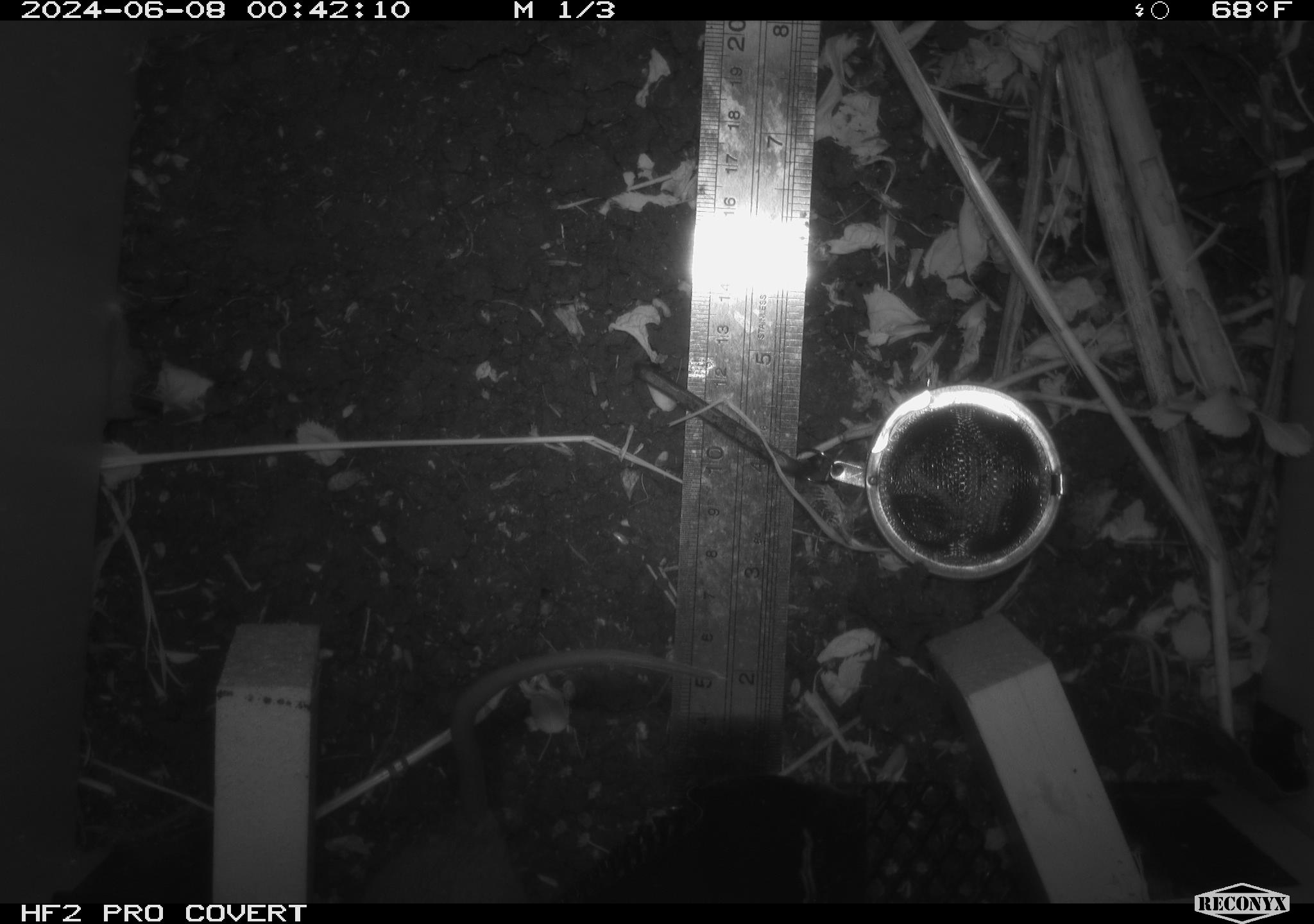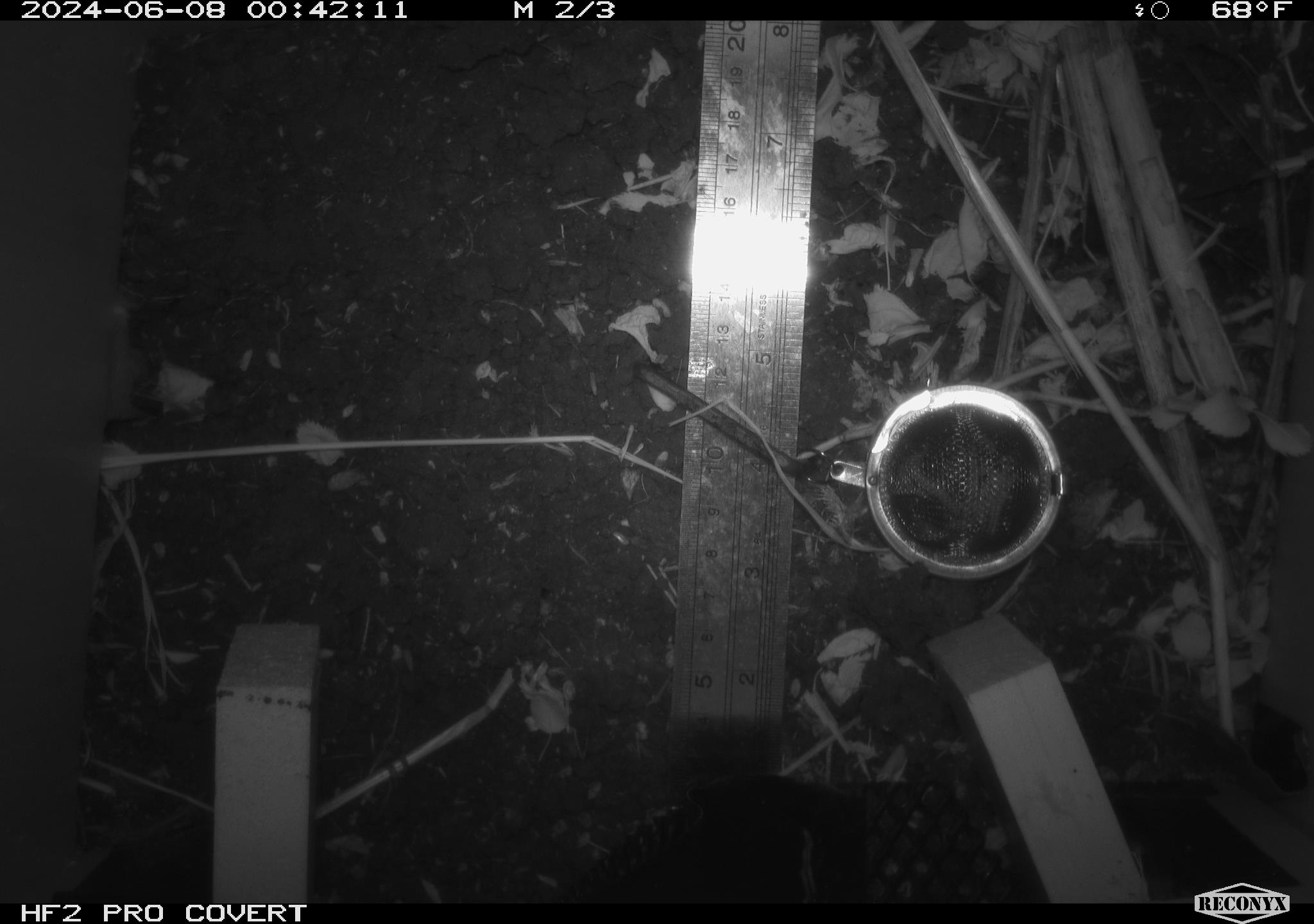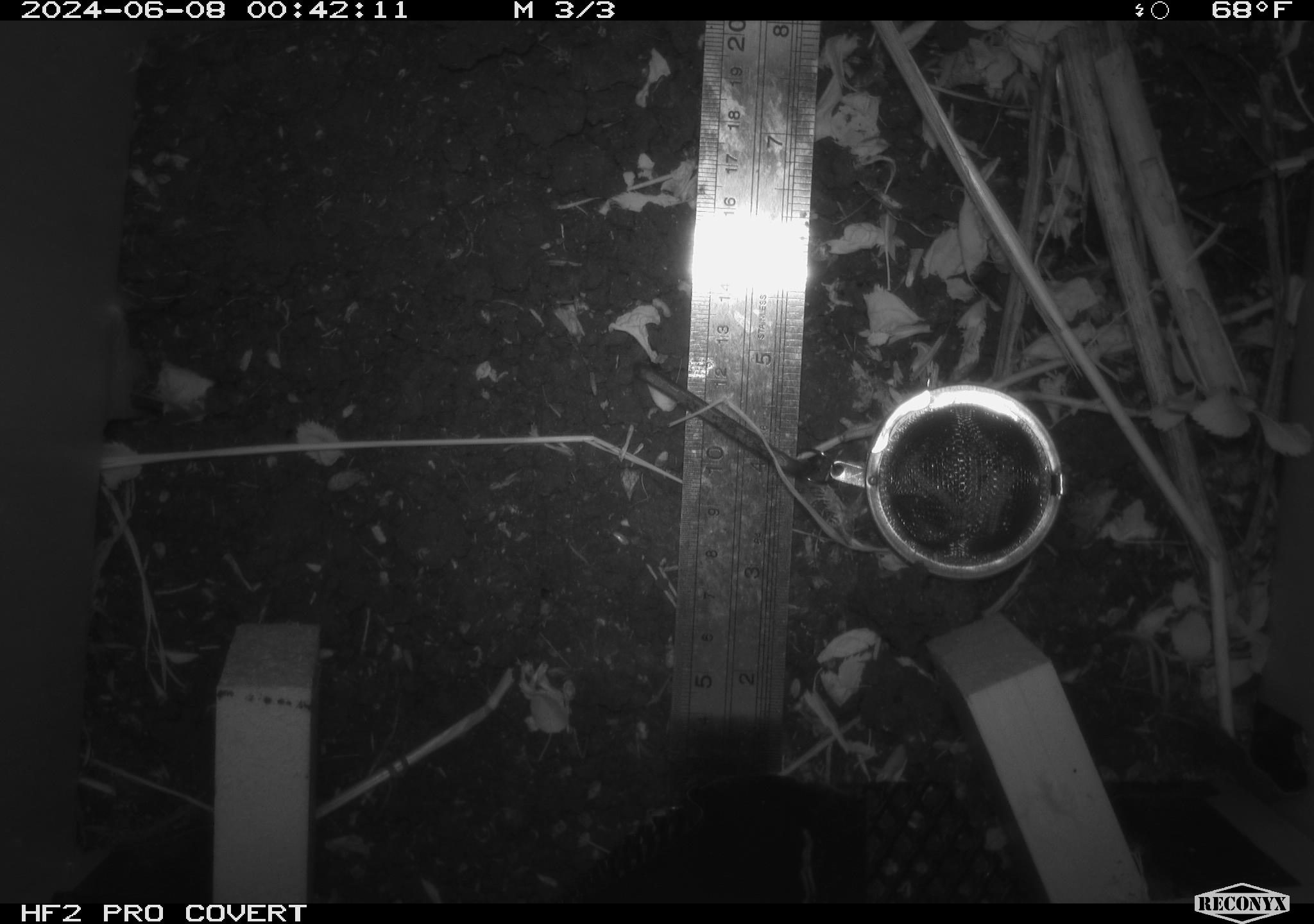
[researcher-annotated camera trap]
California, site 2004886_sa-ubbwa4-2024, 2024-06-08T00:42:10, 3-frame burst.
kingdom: Animalia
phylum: Chordata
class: Mammalia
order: Rodentia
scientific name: Rodentia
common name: woodrat or rat or mouse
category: woodrat or rat or mouse species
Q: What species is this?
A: Woodrat or rat or mouse species (woodrat or rat or mouse) (Rodentia).